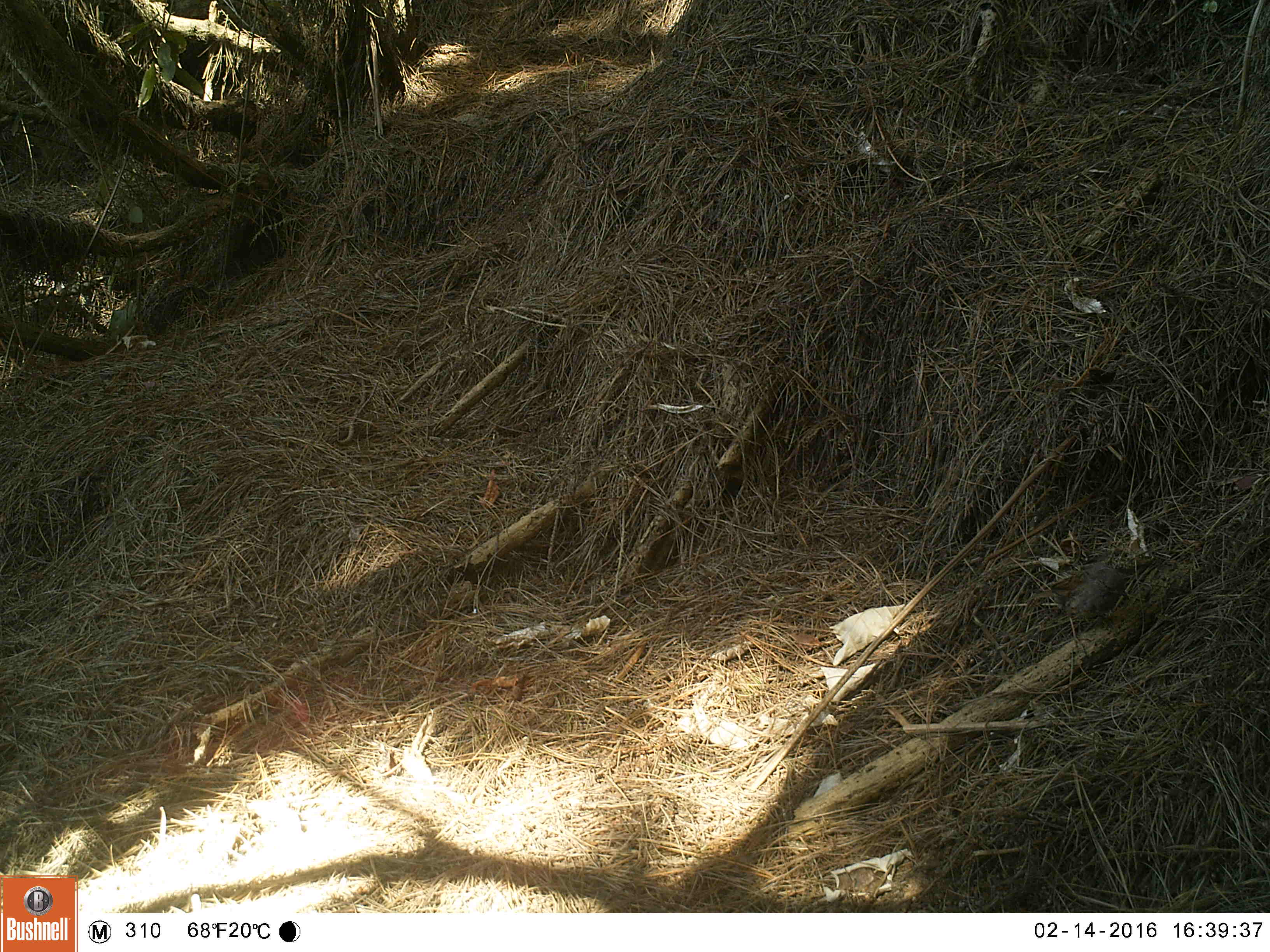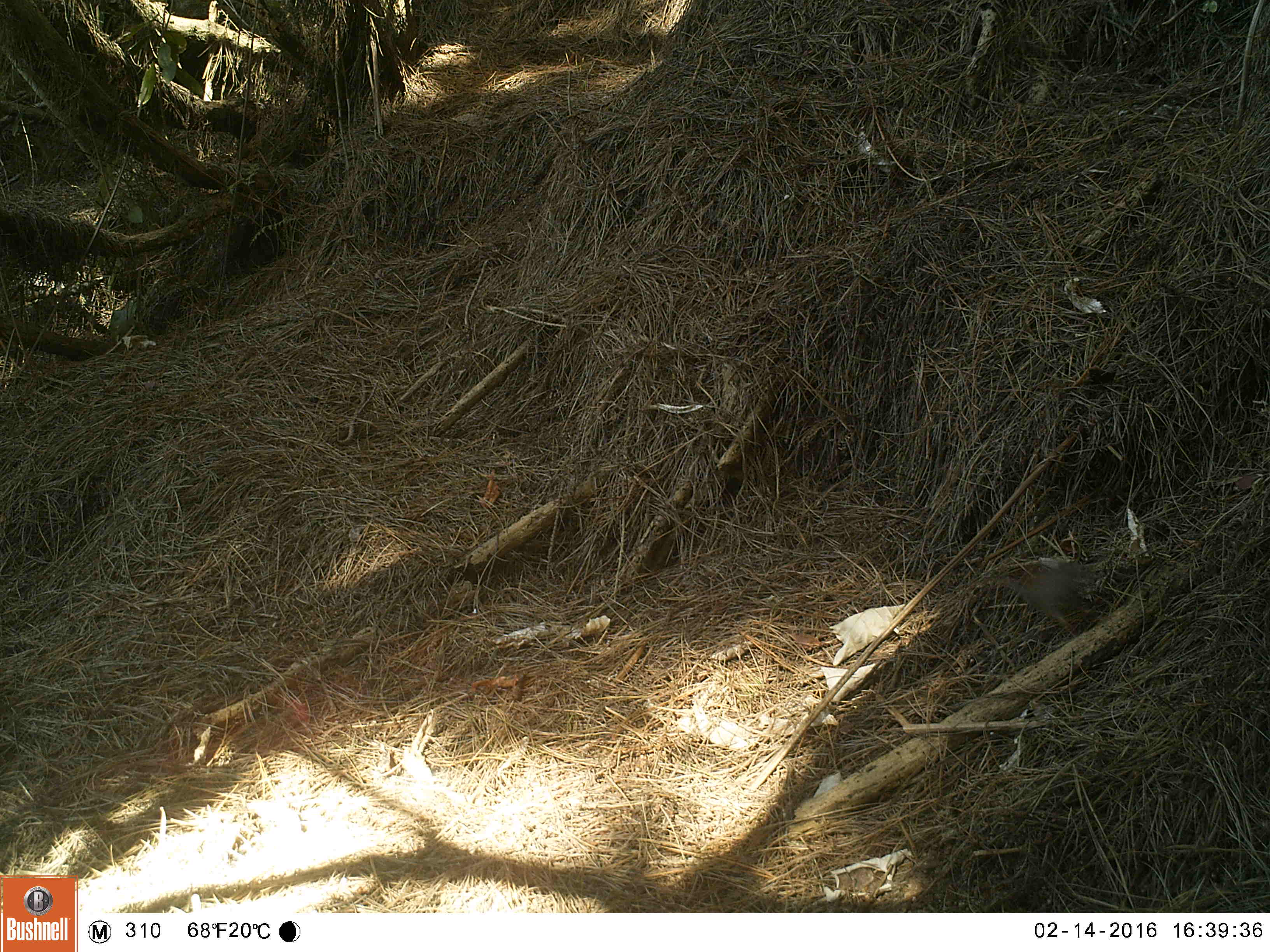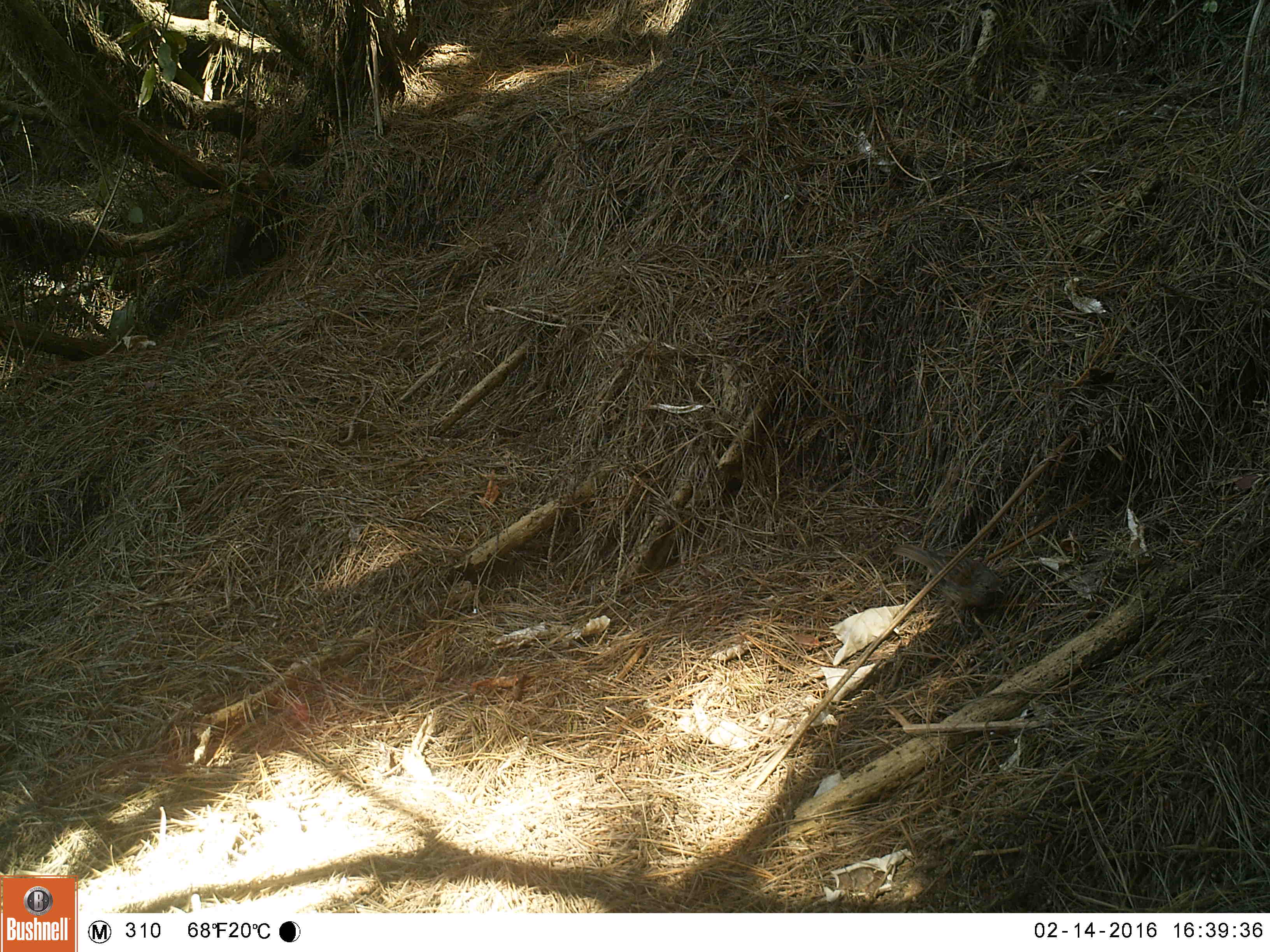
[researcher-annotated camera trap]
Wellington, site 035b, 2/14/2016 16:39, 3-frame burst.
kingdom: Animalia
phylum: Chordata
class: Aves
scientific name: Aves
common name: bird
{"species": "bird (Aves)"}